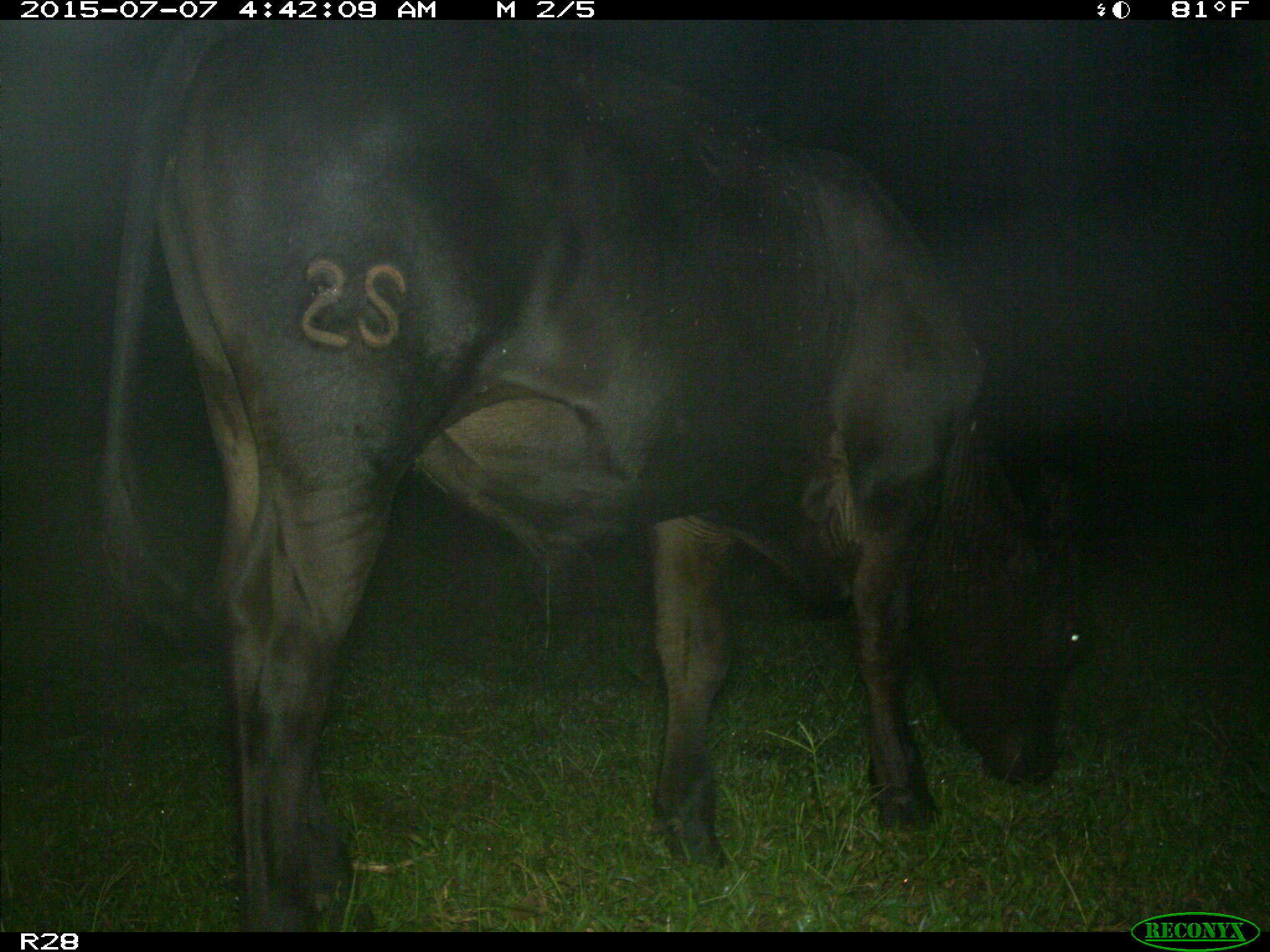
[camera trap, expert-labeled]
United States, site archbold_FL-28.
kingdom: Animalia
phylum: Chordata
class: Mammalia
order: Artiodactyla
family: Bovidae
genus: Bos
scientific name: Bos taurus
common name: domestic cow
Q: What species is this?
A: Bos taurus (domestic cow).